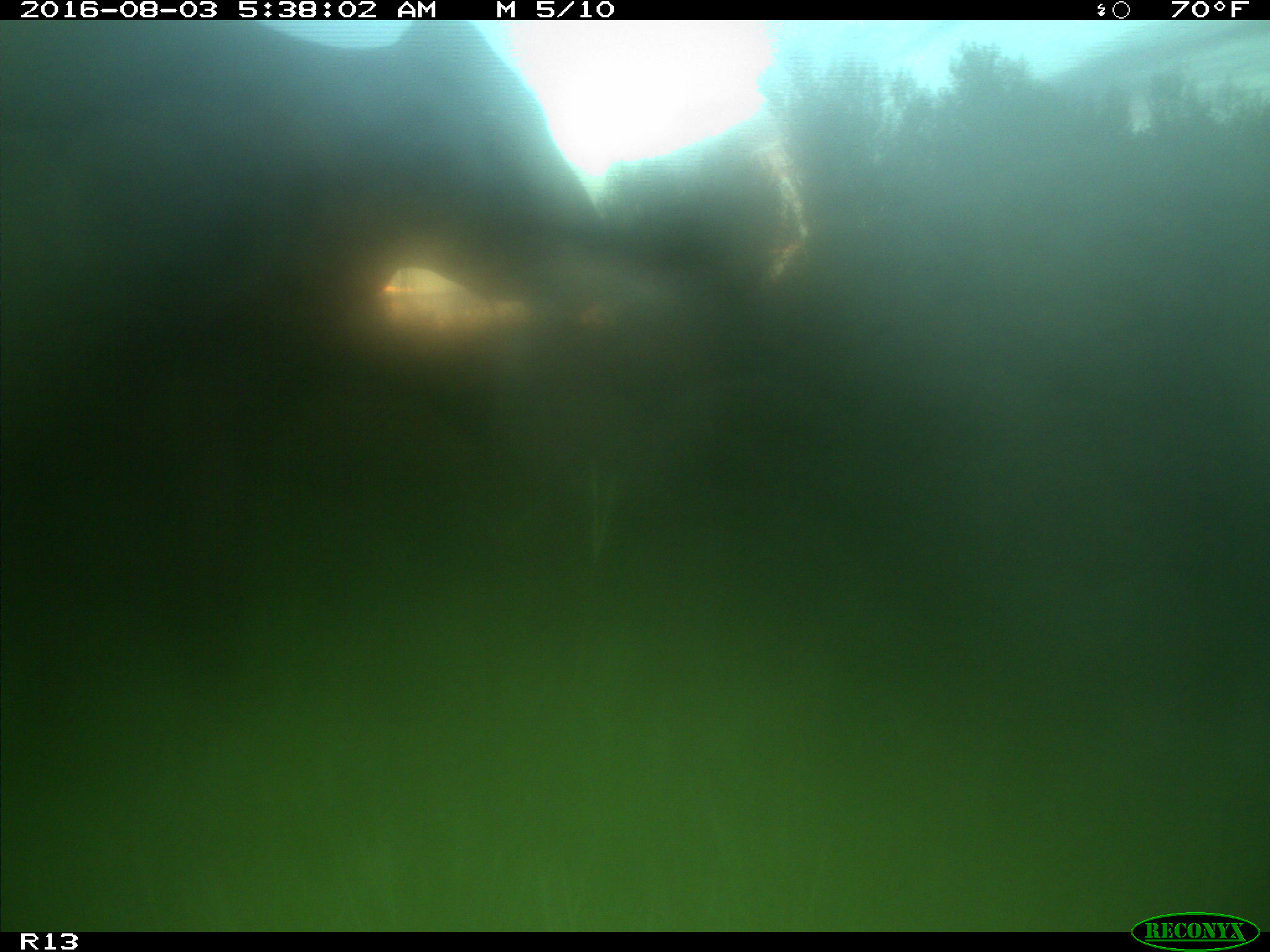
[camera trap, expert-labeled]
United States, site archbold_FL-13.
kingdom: Animalia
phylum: Chordata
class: Mammalia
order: Artiodactyla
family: Bovidae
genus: Bos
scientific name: Bos taurus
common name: domestic cow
Bos taurus (domestic cow).